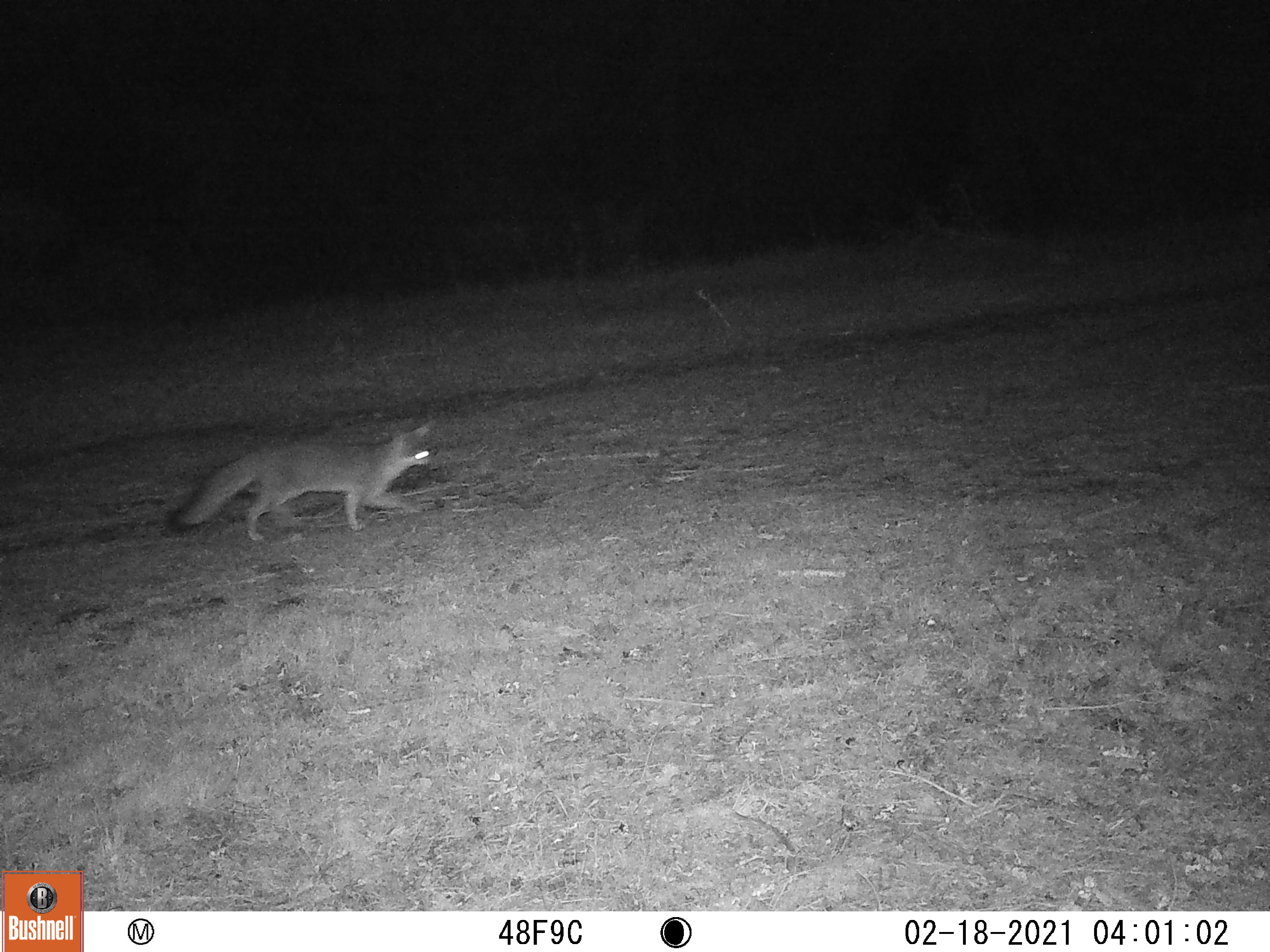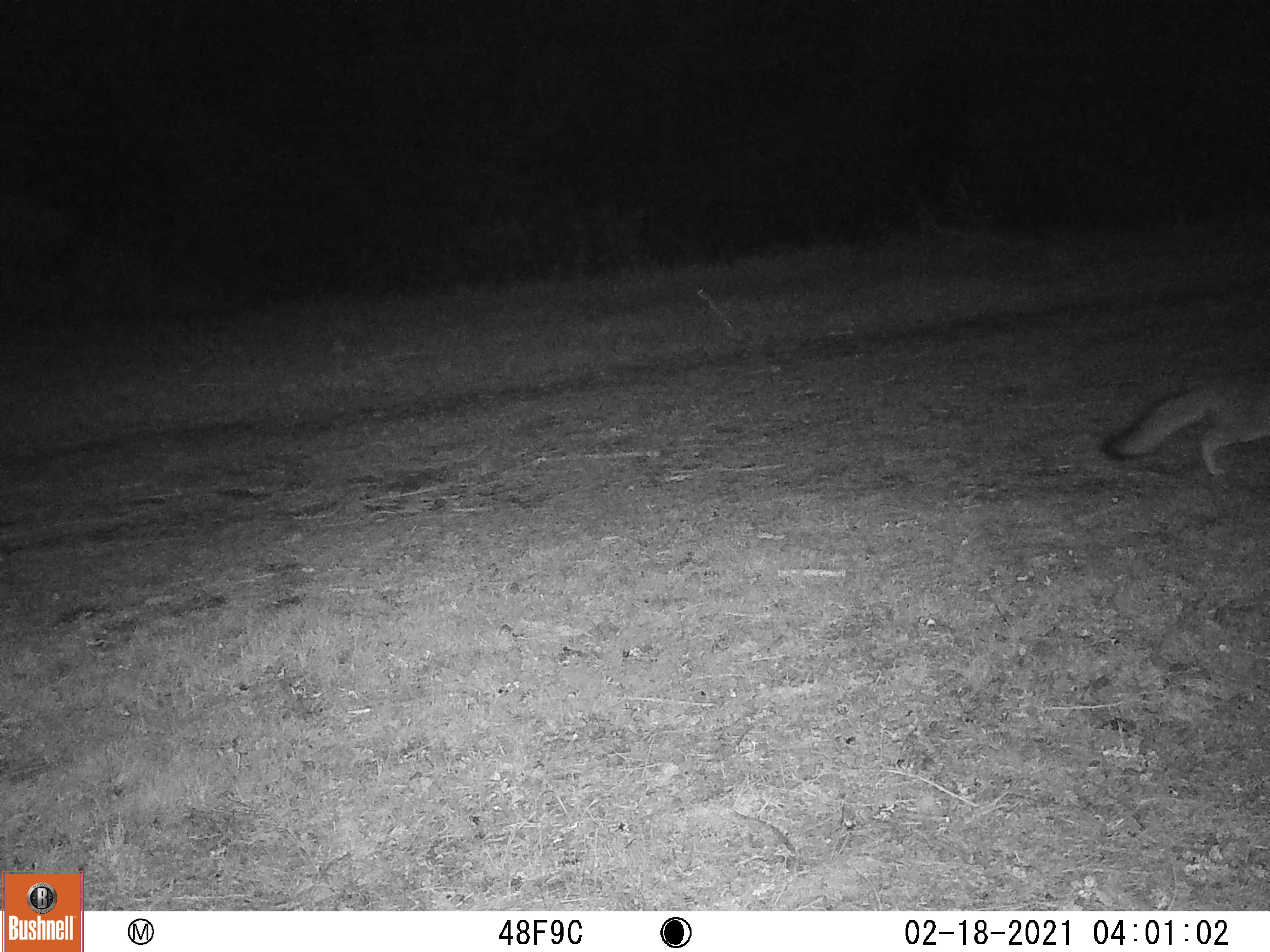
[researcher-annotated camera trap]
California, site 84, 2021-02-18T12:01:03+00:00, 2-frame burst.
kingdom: Animalia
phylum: Chordata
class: Mammalia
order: Carnivora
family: Canidae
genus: Urocyon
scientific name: Urocyon cinereoargenteus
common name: gray fox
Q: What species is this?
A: Gray fox (Urocyon cinereoargenteus).